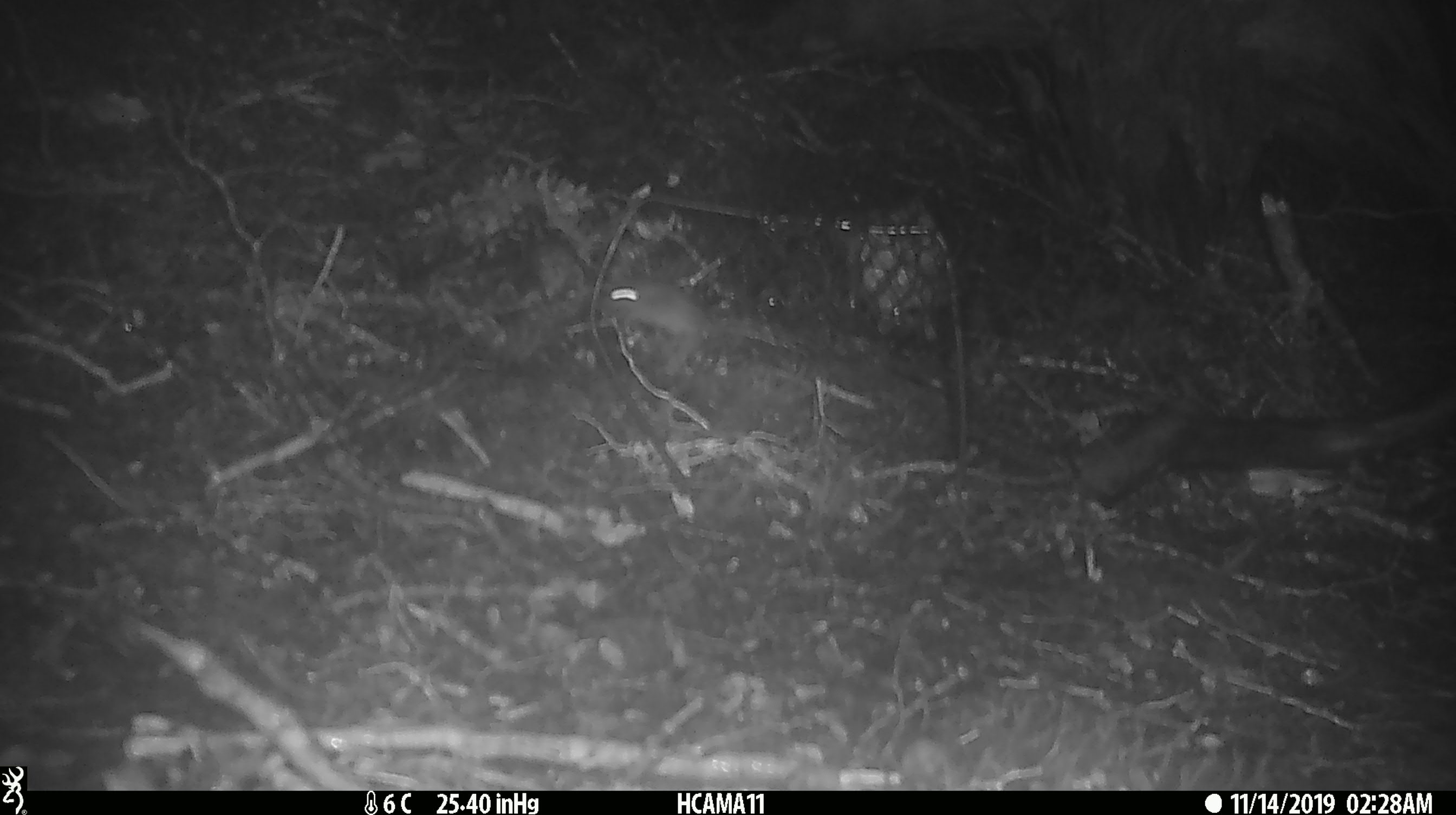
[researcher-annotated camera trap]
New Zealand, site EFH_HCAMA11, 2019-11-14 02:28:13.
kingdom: Animalia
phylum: Chordata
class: Mammalia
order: Rodentia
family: Muridae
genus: Mus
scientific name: Mus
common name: mouse